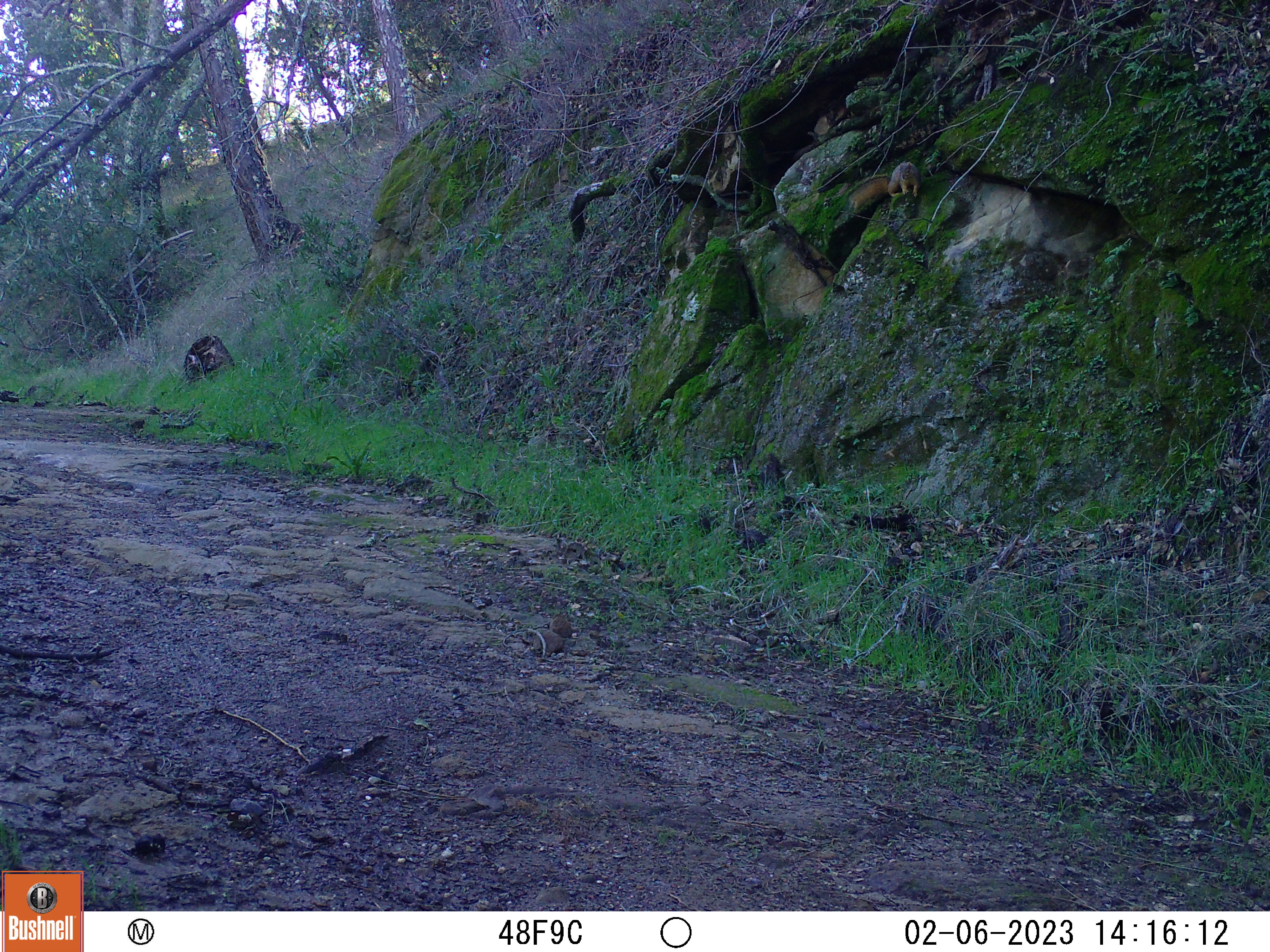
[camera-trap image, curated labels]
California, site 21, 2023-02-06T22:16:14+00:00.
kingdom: Animalia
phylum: Chordata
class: Mammalia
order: Rodentia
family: Sciuridae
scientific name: Sciuridae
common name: squirrel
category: unknown squirrel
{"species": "unknown squirrel (squirrel) (Sciuridae)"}